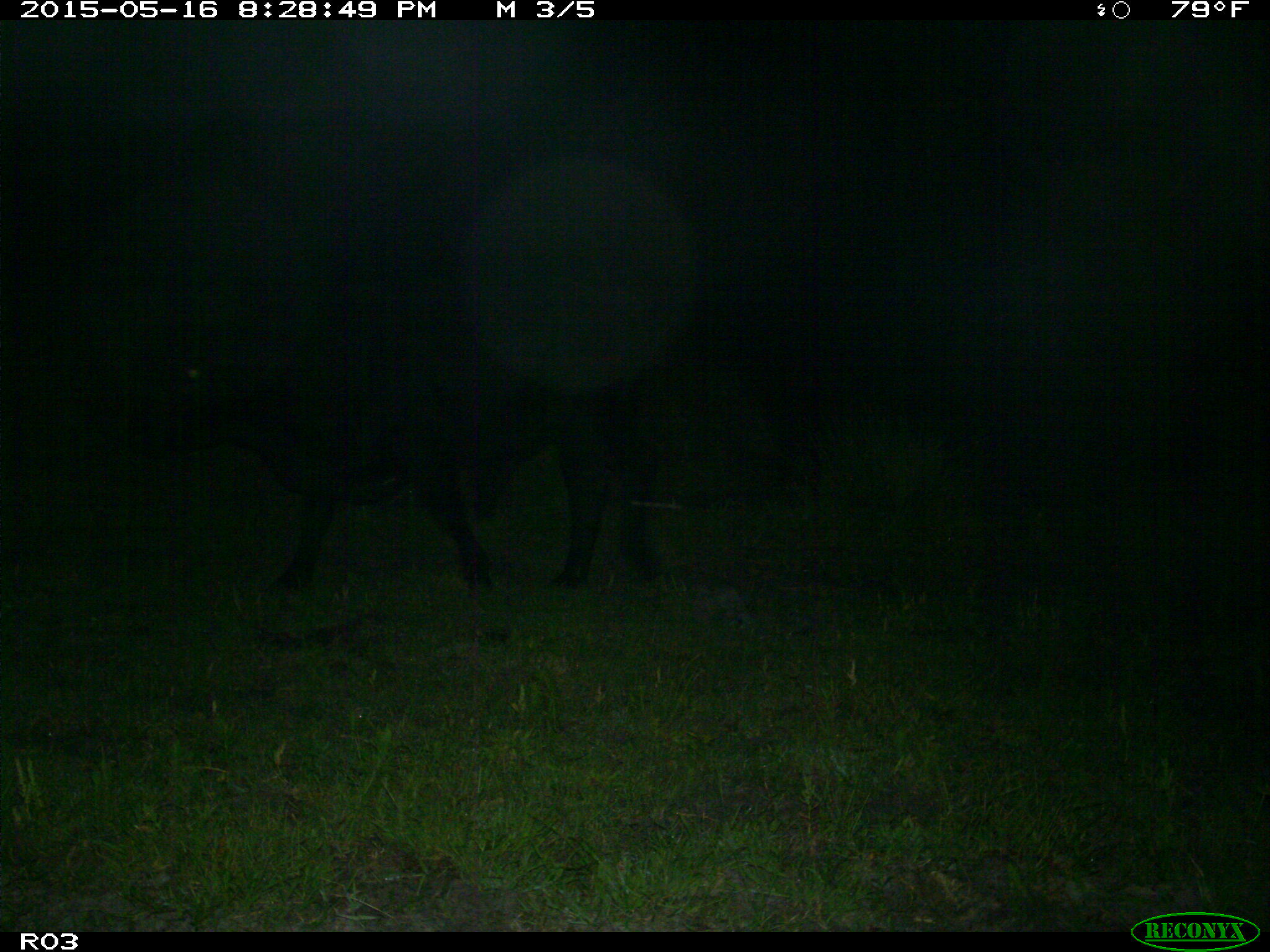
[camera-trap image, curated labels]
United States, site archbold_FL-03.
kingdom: Animalia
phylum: Chordata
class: Mammalia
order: Artiodactyla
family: Bovidae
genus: Bos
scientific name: Bos taurus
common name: domestic cow